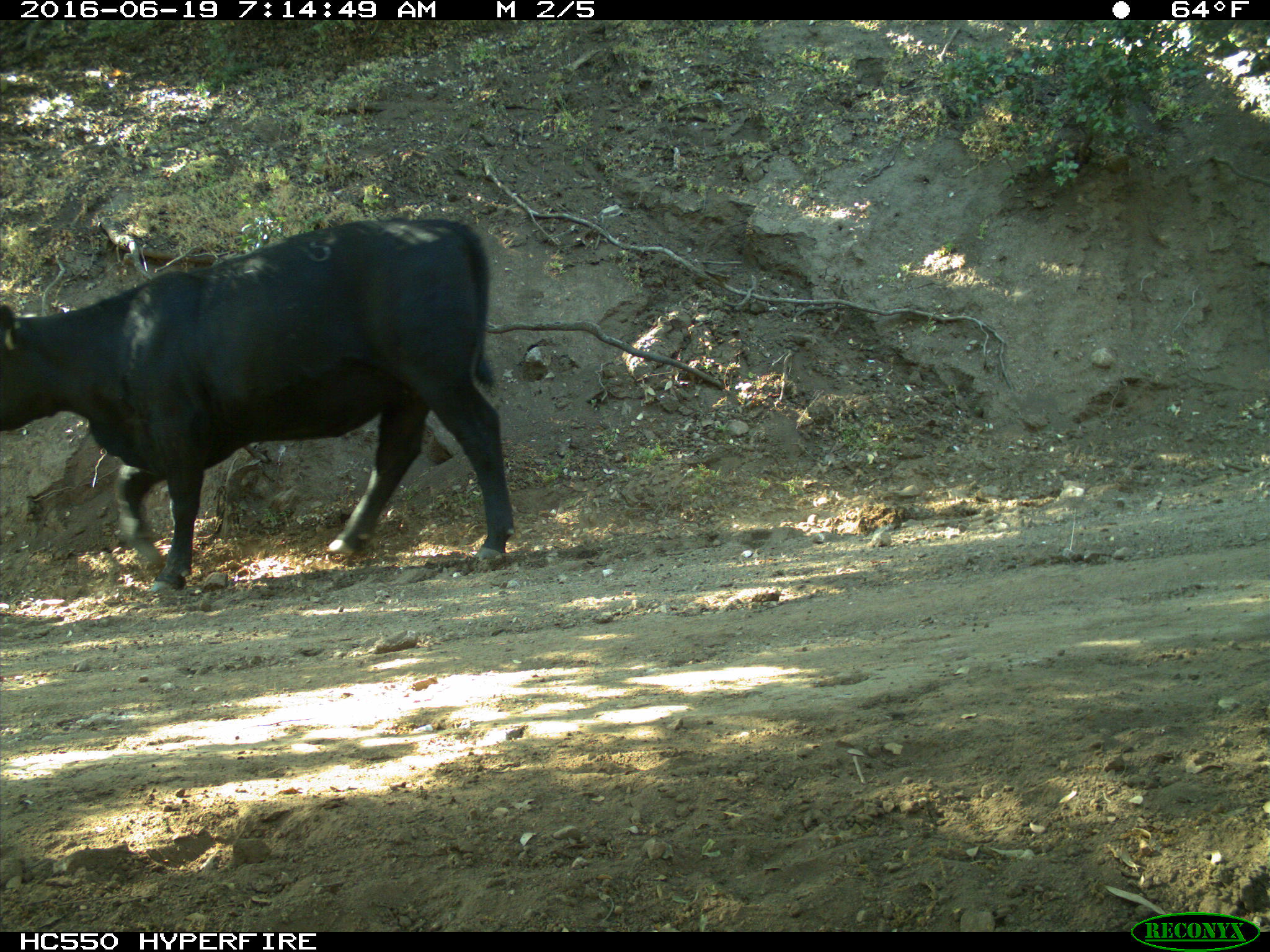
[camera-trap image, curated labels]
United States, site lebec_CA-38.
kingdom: Animalia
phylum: Chordata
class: Mammalia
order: Artiodactyla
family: Bovidae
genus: Bos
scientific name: Bos taurus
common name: domestic cow